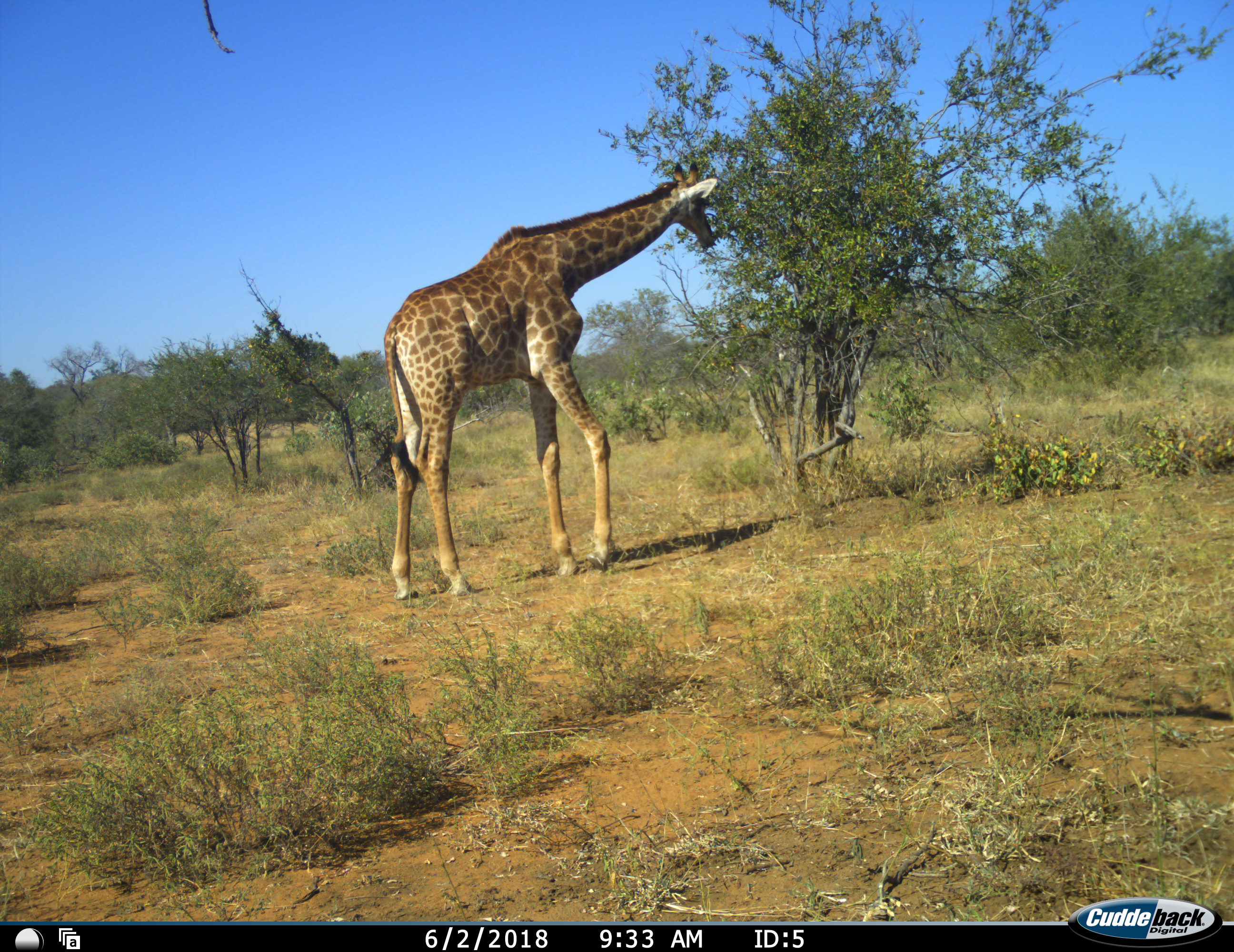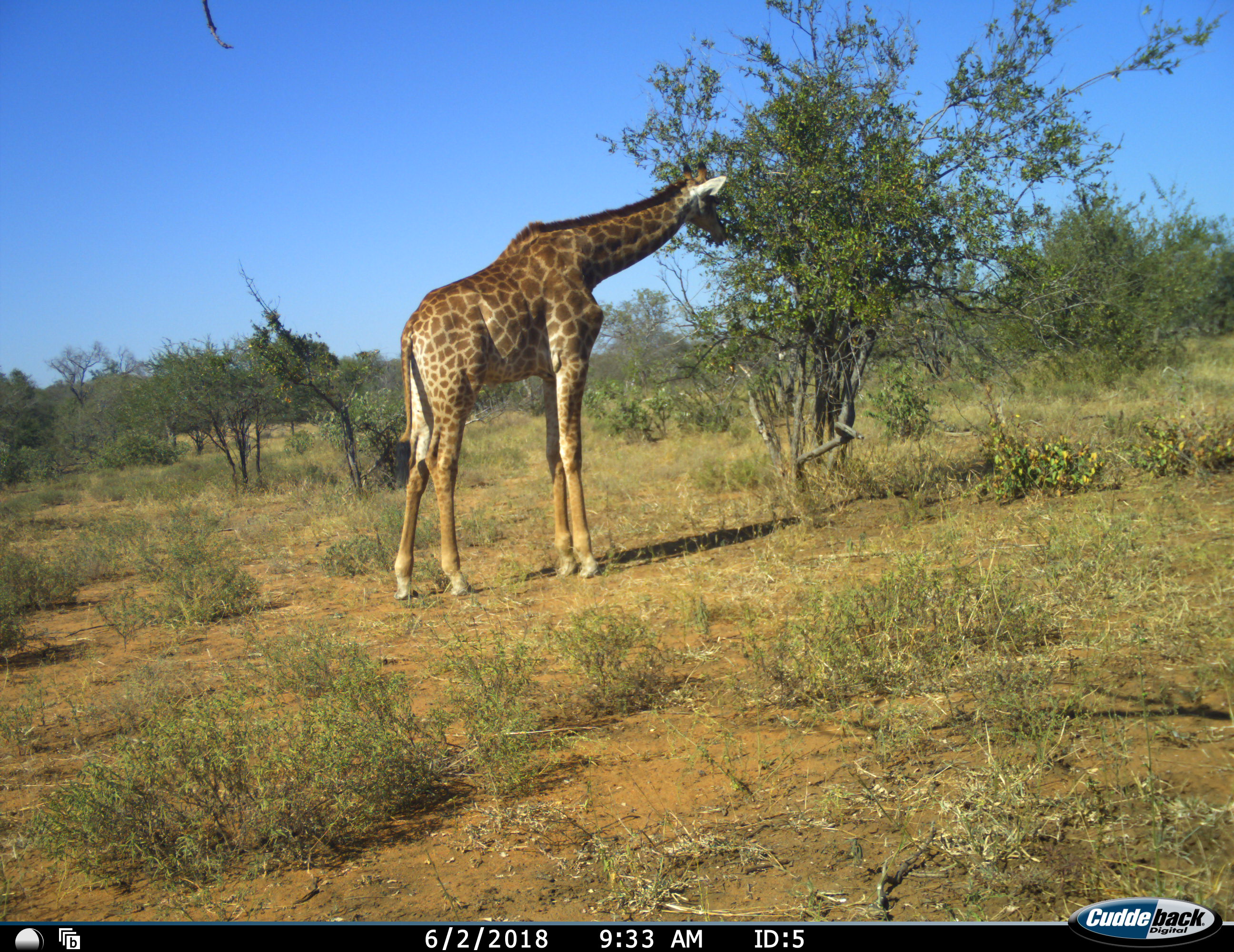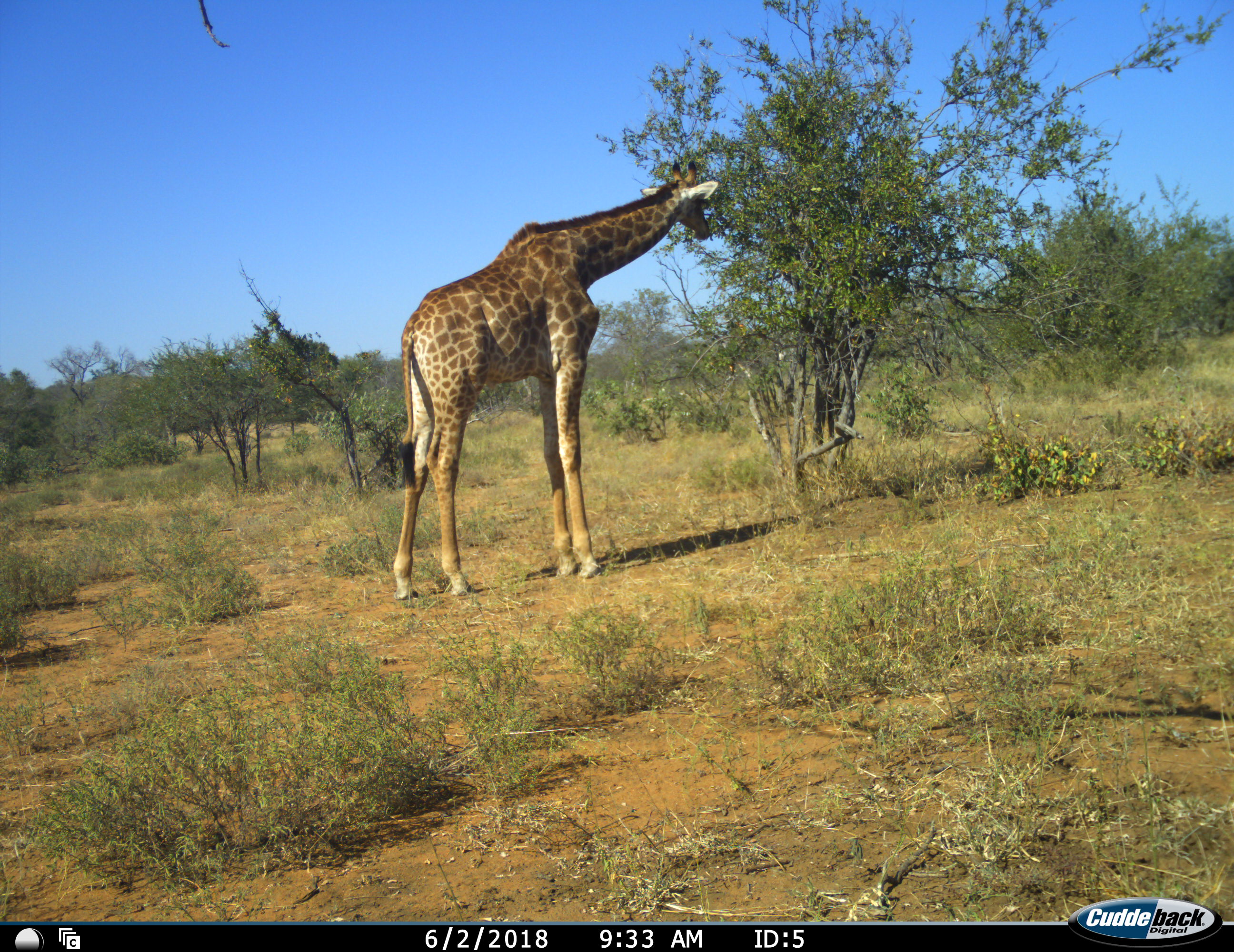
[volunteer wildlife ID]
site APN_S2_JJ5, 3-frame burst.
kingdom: Animalia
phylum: Chordata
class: Mammalia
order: Artiodactyla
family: Giraffidae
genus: Giraffa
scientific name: Giraffa camelopardalis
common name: giraffe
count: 1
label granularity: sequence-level